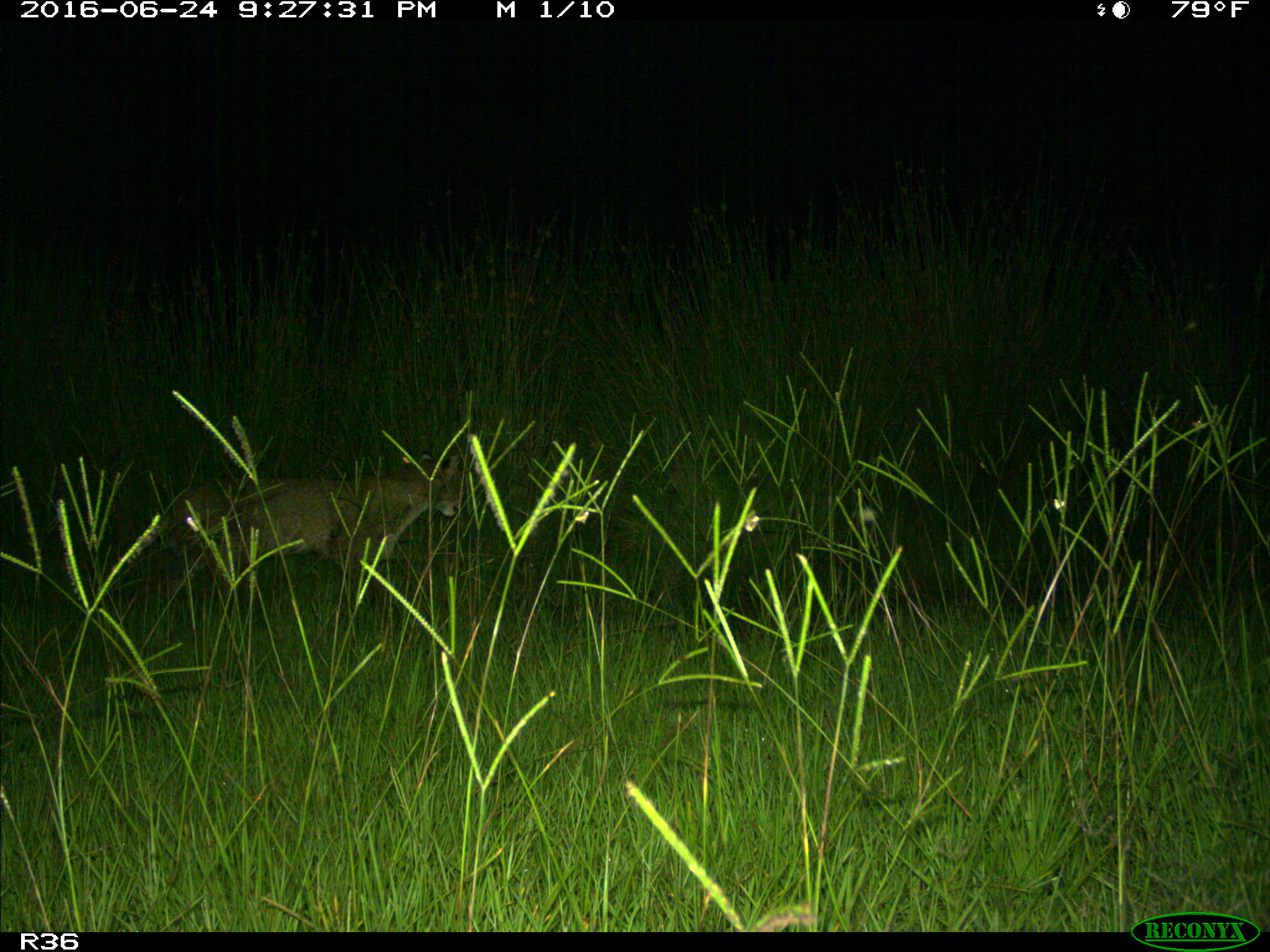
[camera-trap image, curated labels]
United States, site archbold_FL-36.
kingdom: Animalia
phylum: Chordata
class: Mammalia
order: Carnivora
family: Felidae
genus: Lynx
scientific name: Lynx rufus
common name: bobcat